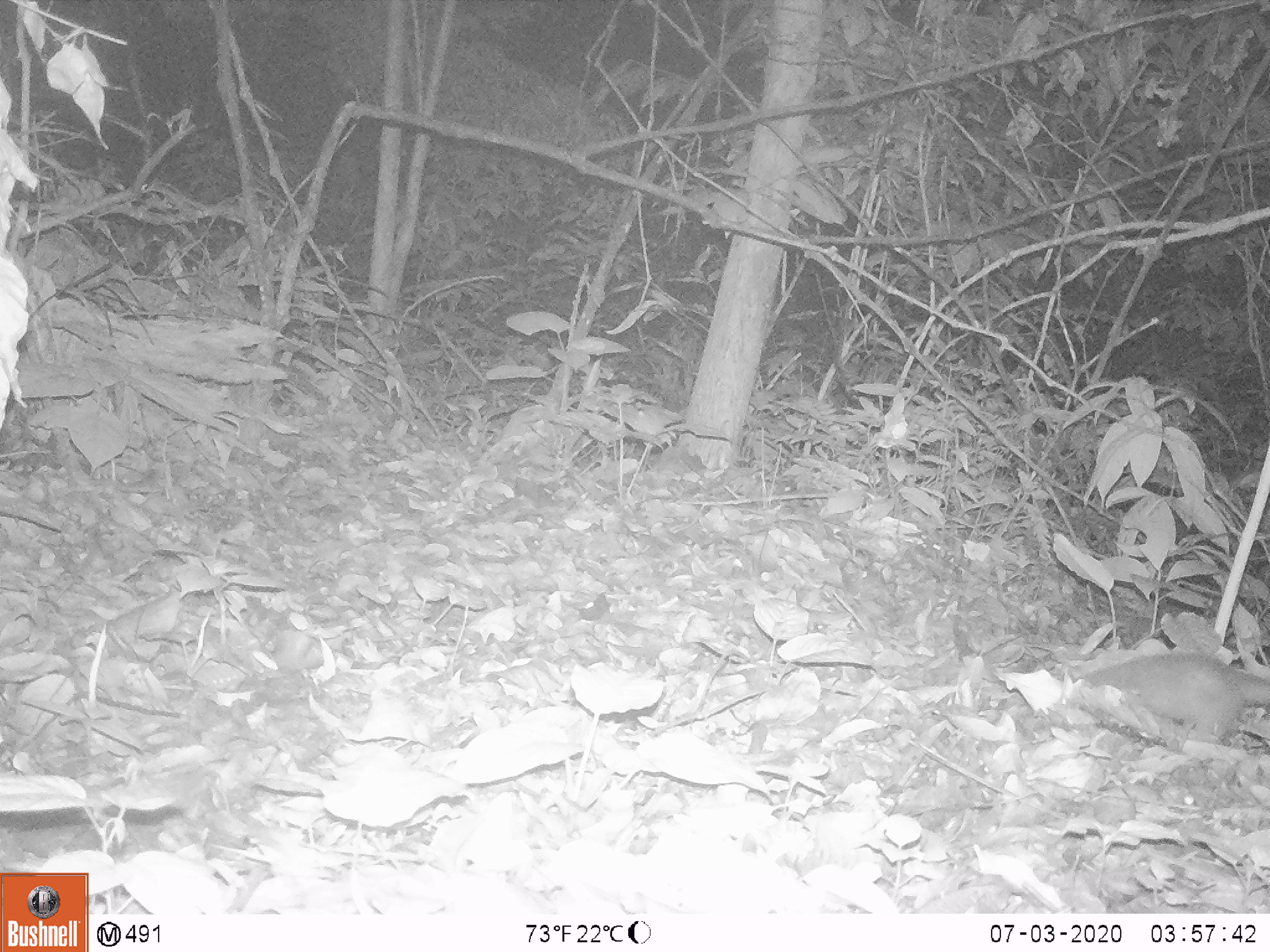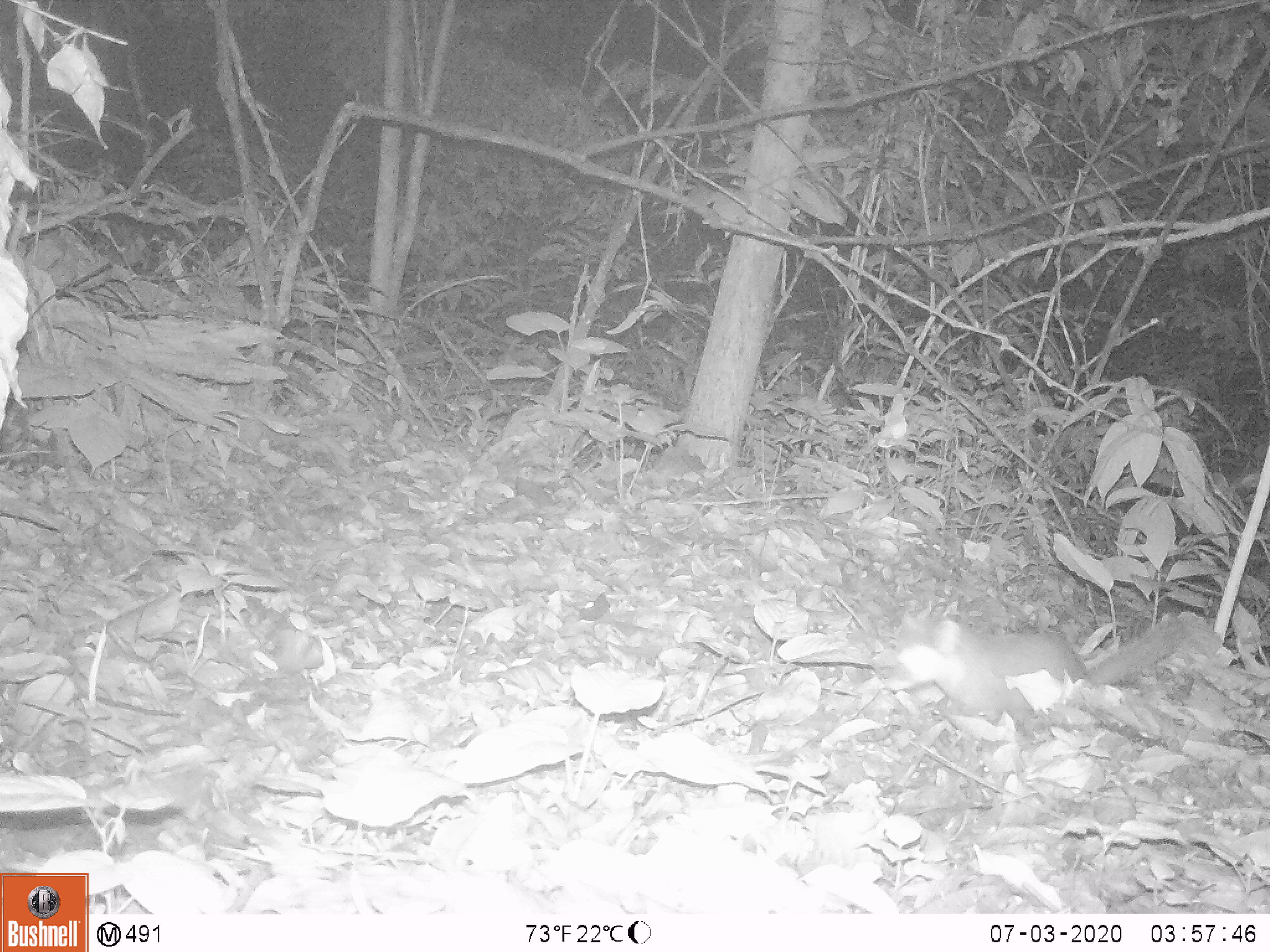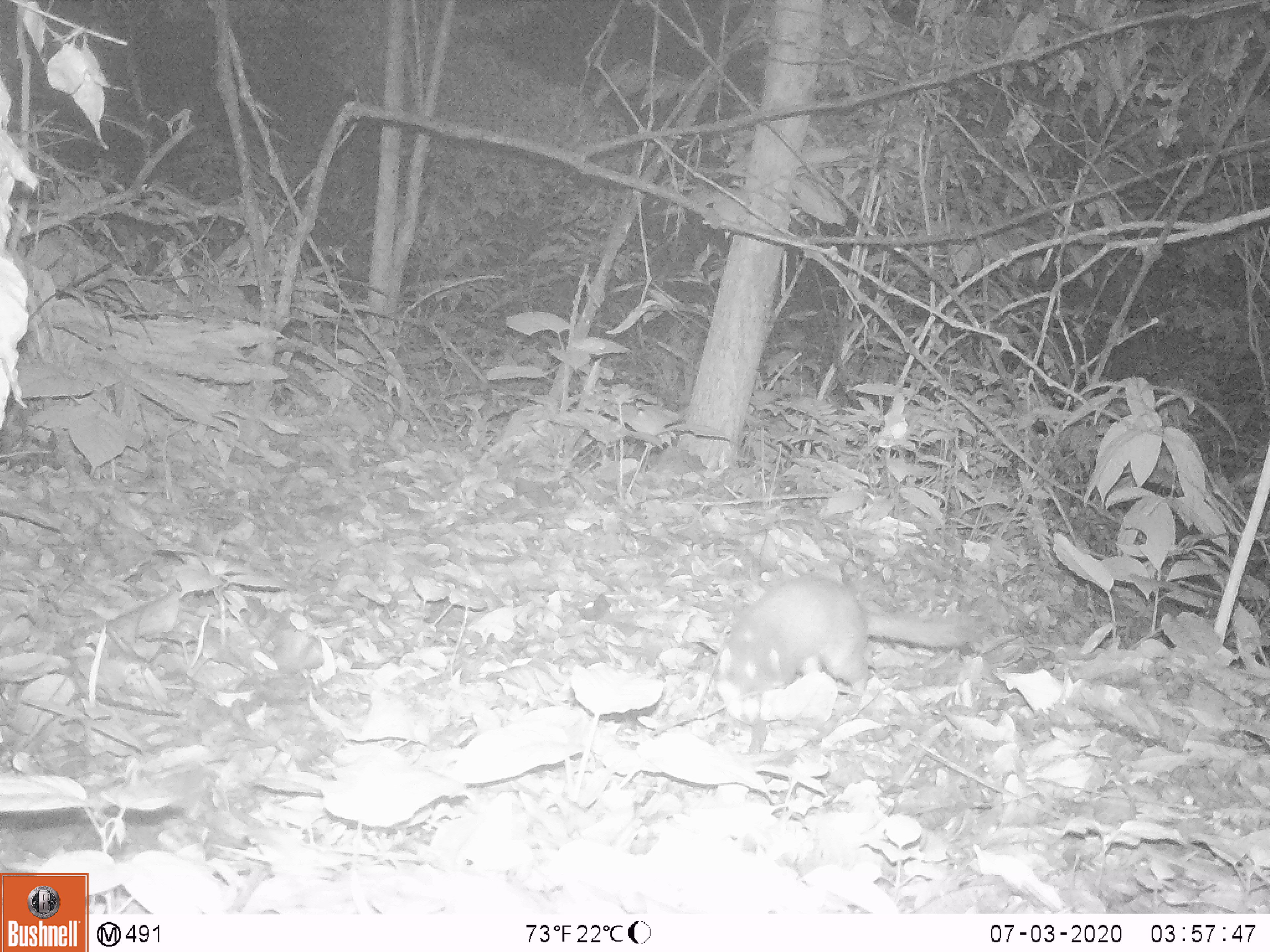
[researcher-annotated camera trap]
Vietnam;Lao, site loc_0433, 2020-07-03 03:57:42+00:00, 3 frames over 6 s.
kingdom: Animalia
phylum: Chordata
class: Mammalia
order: Carnivora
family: Mustelidae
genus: Melogale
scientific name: Melogale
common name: ferret badger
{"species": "ferret badger (Melogale)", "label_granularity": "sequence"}